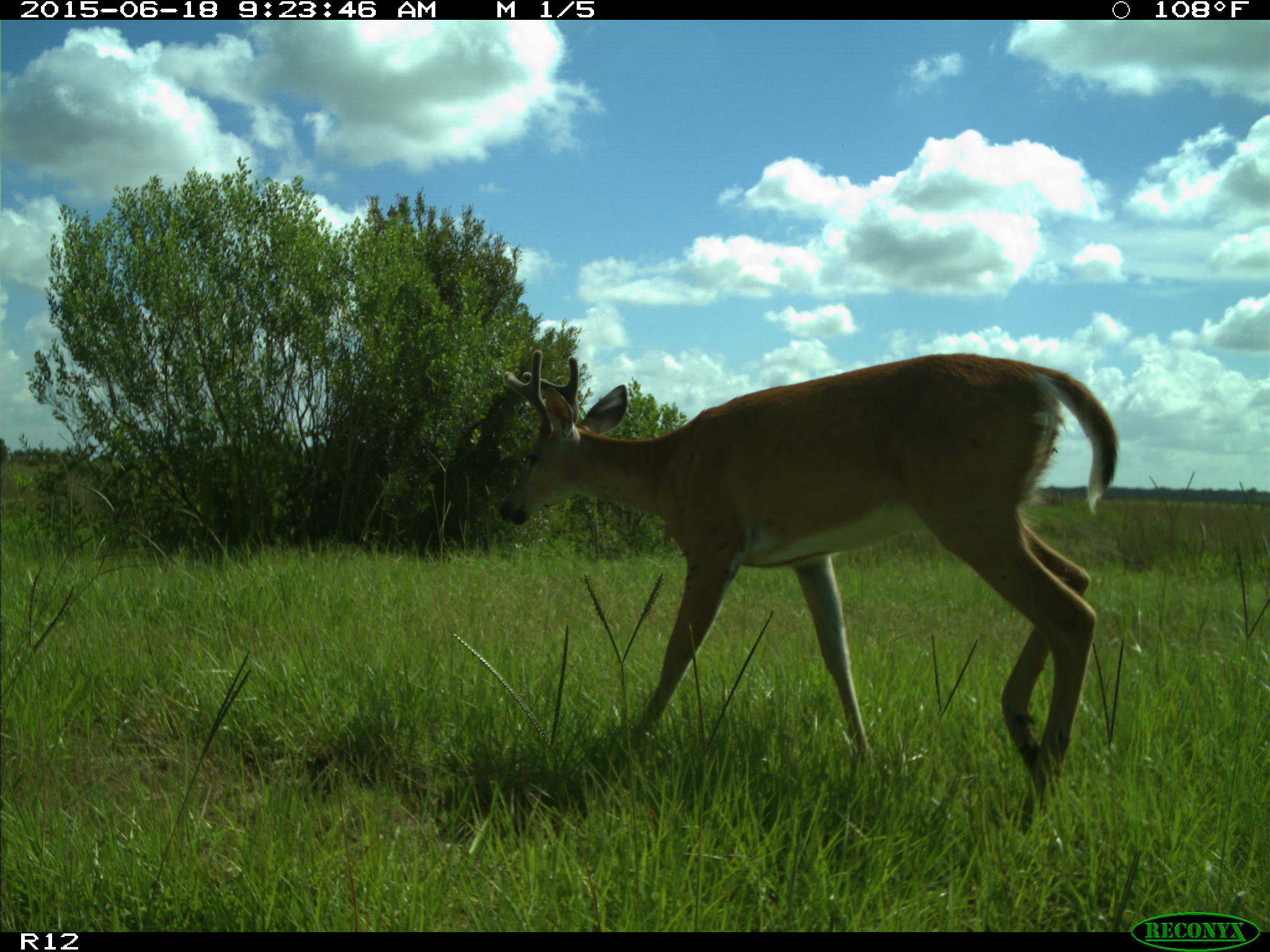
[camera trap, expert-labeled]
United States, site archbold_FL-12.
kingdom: Animalia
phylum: Chordata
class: Mammalia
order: Artiodactyla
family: Cervidae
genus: Odocoileus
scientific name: Odocoileus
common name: deer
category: unidentified deer